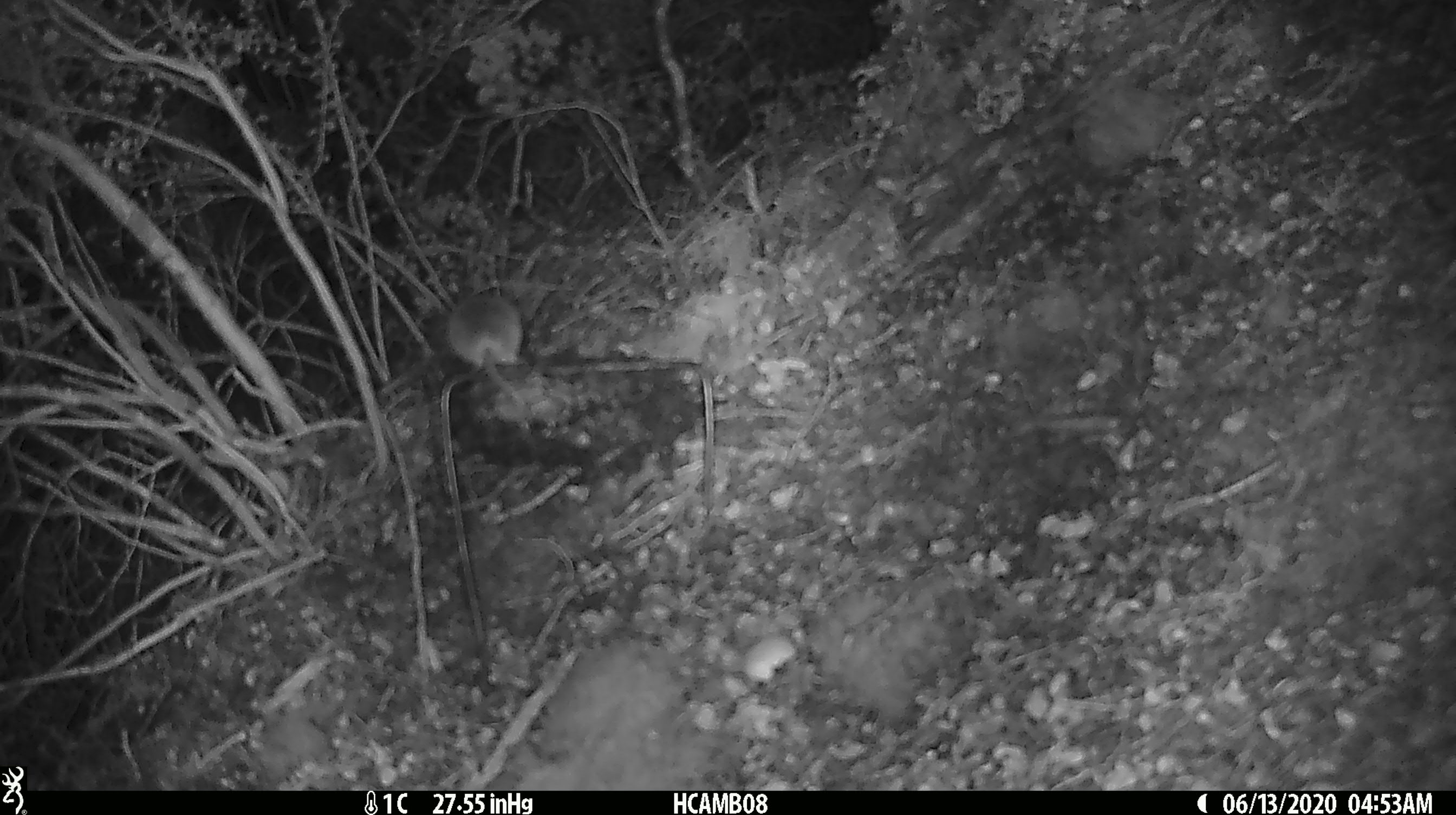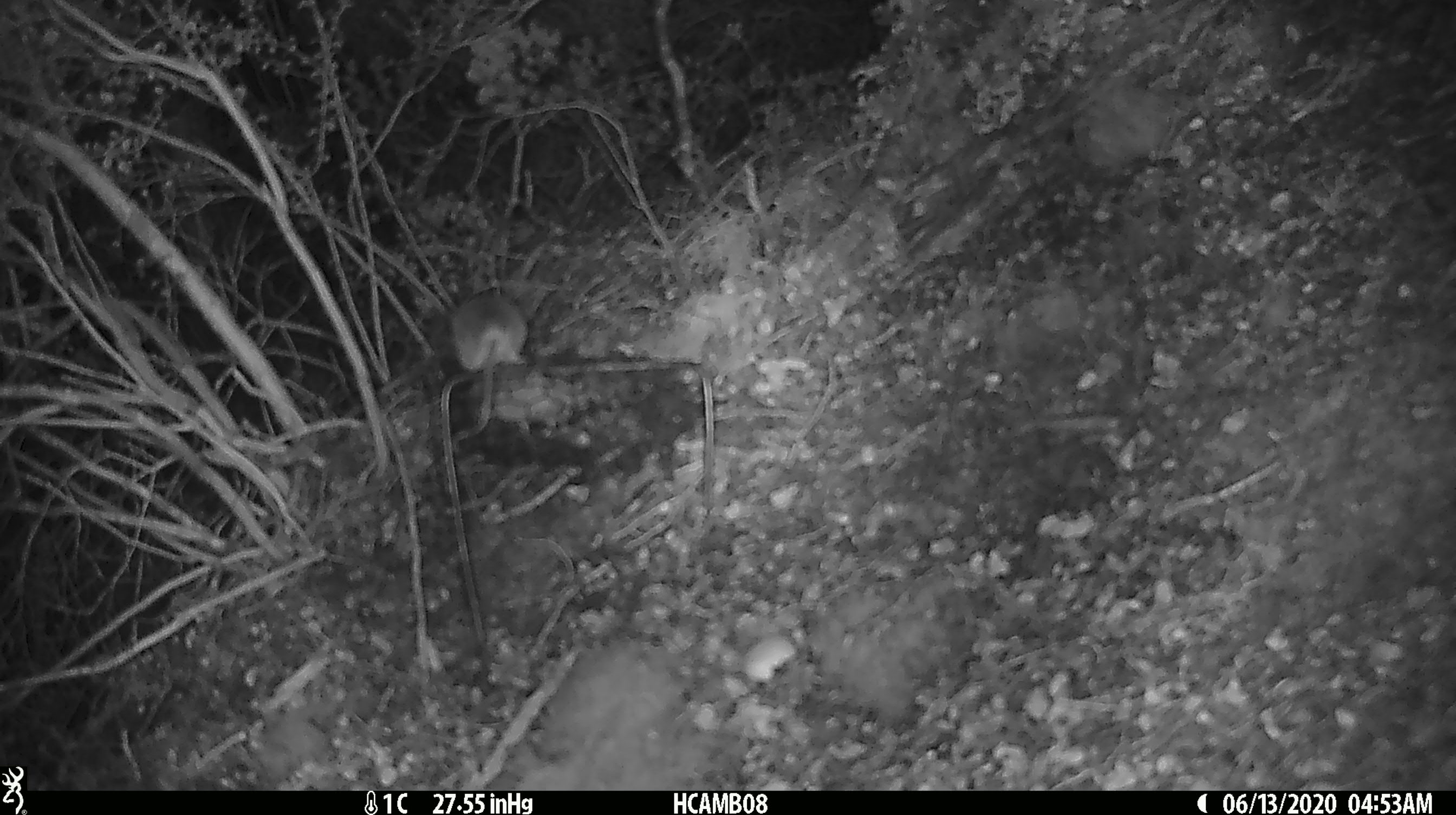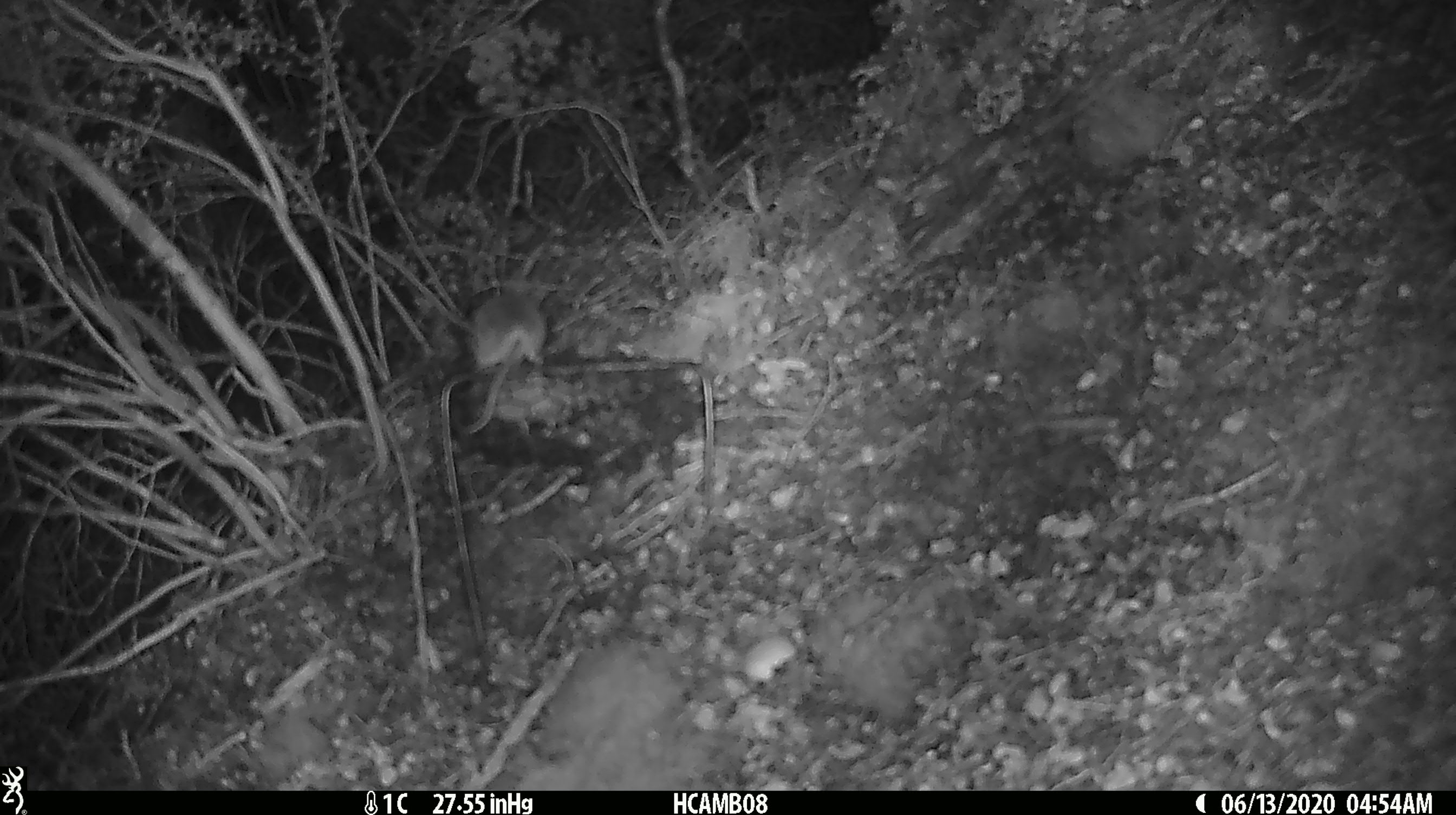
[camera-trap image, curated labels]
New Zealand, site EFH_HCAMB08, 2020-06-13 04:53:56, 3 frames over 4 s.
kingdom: Animalia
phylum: Chordata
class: Mammalia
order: Rodentia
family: Muridae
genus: Mus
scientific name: Mus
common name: mouse